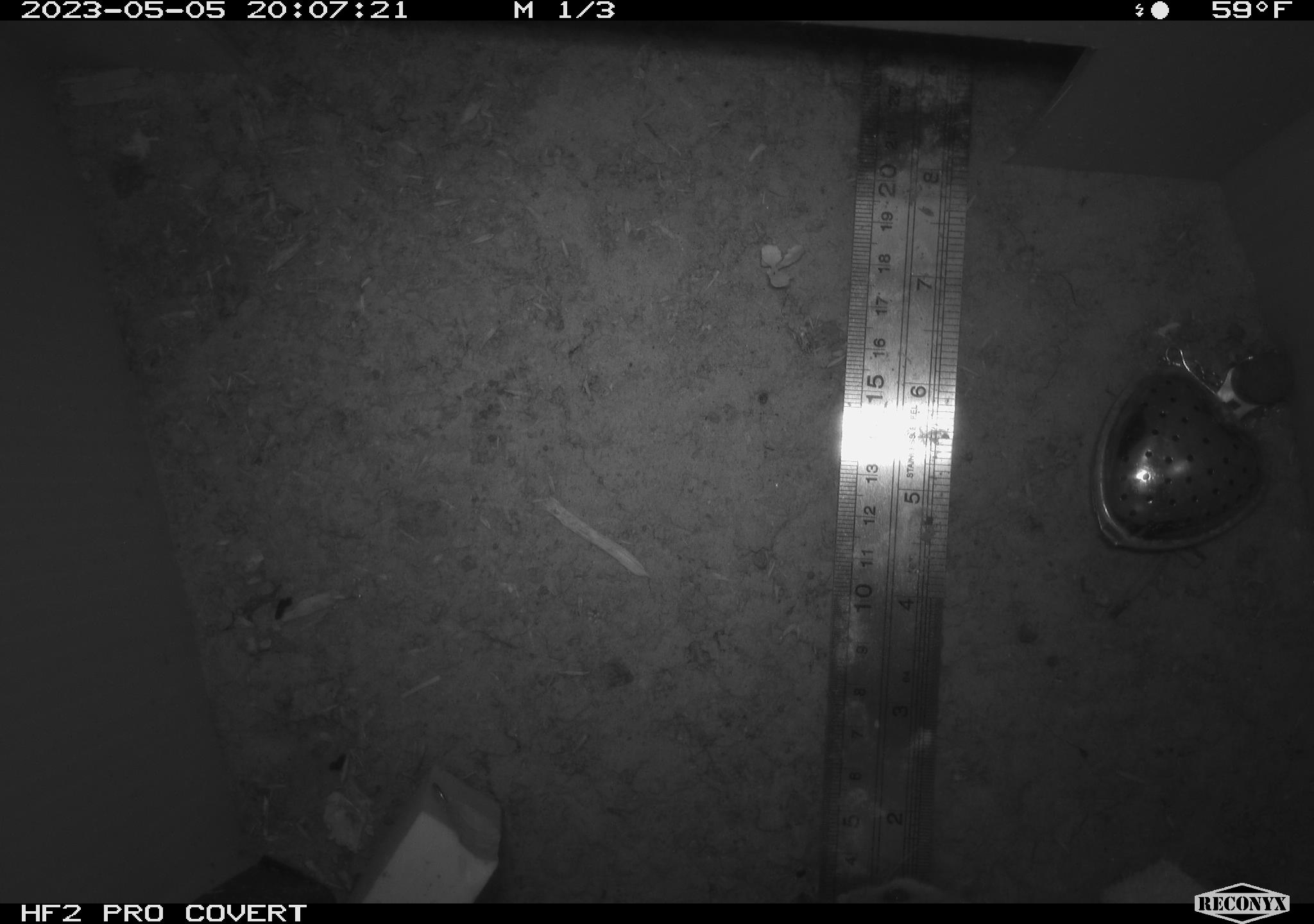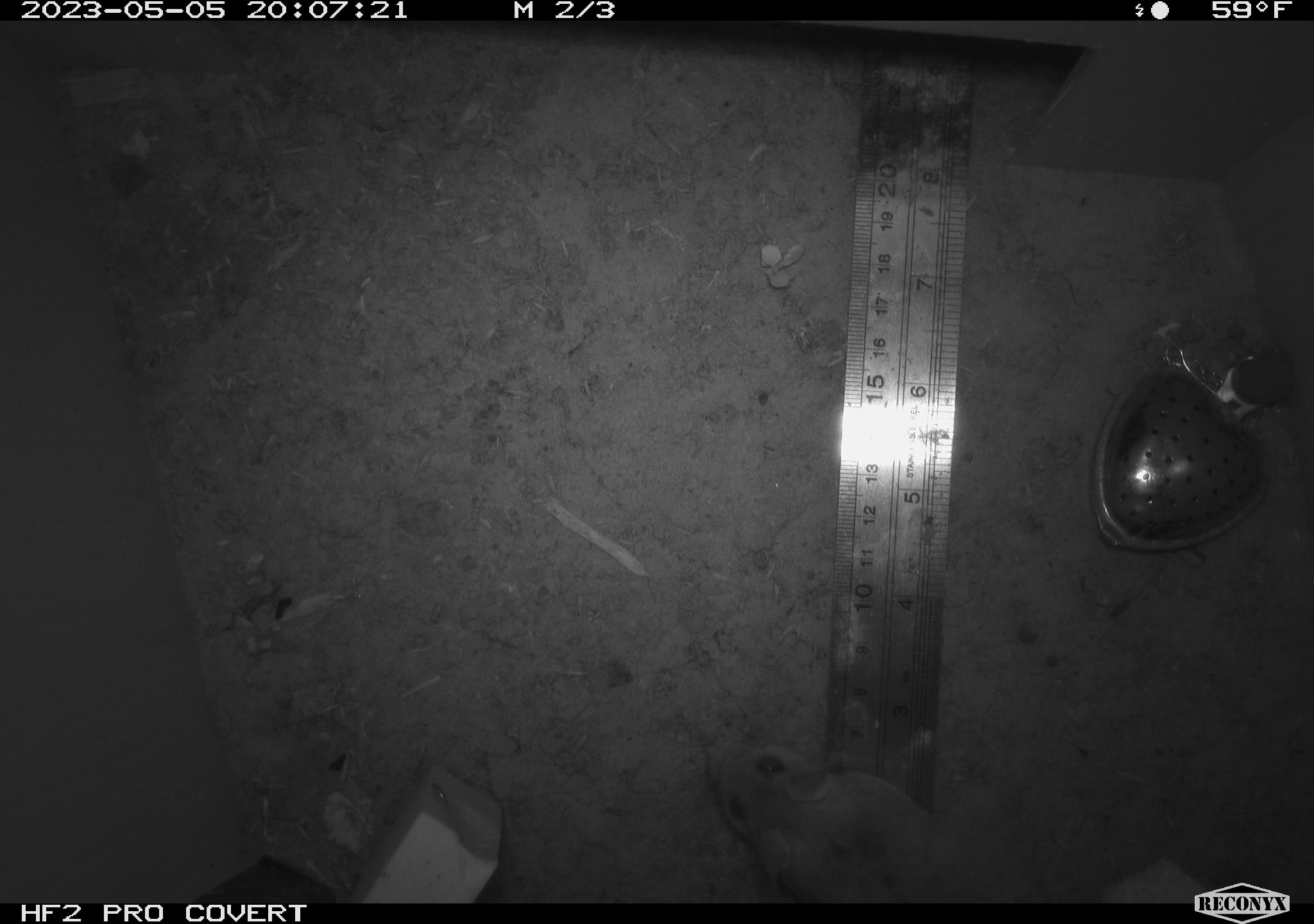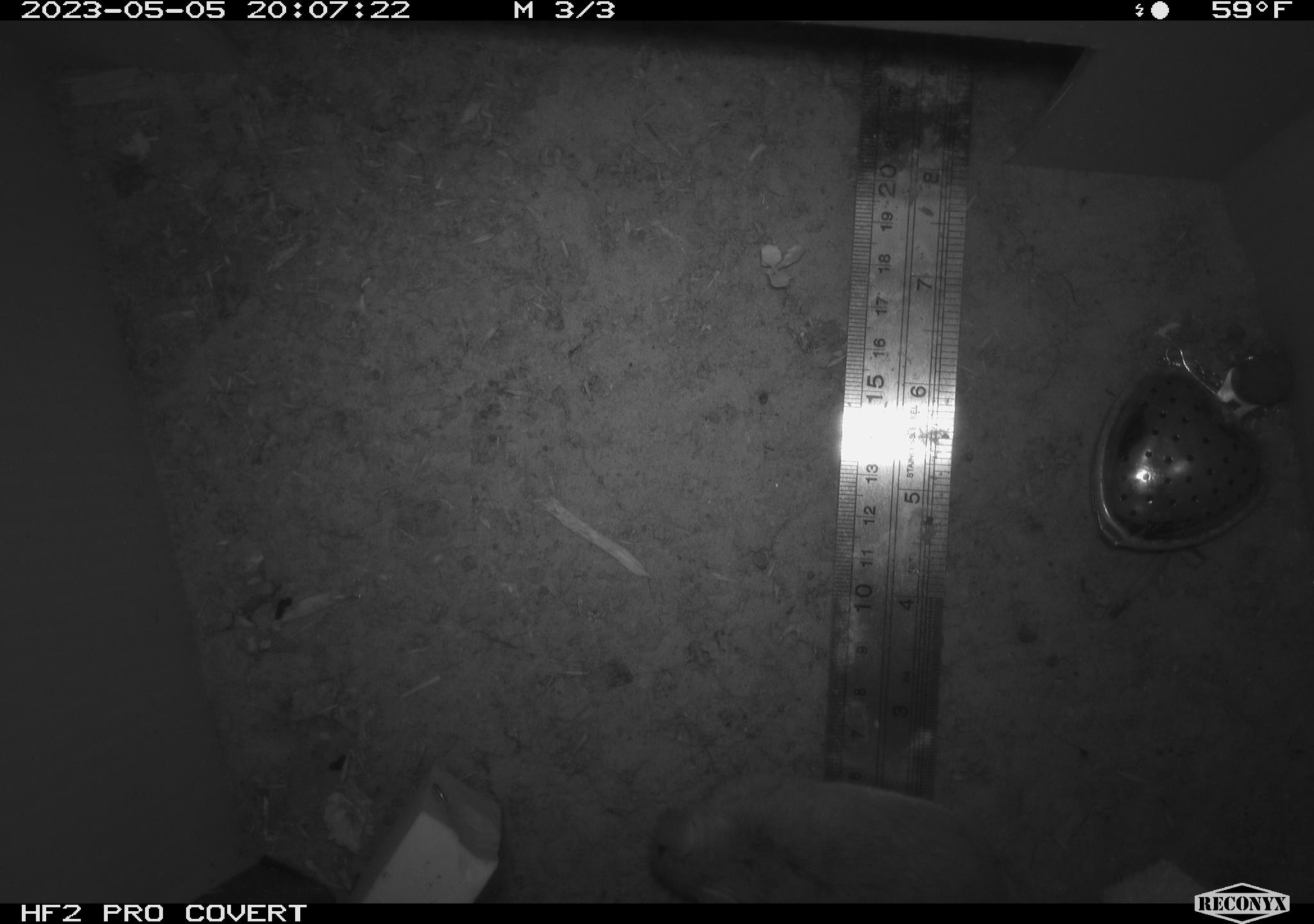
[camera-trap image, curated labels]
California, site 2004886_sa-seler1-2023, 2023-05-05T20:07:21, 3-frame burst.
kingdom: Animalia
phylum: Chordata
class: Mammalia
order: Rodentia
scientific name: Rodentia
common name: mouse species